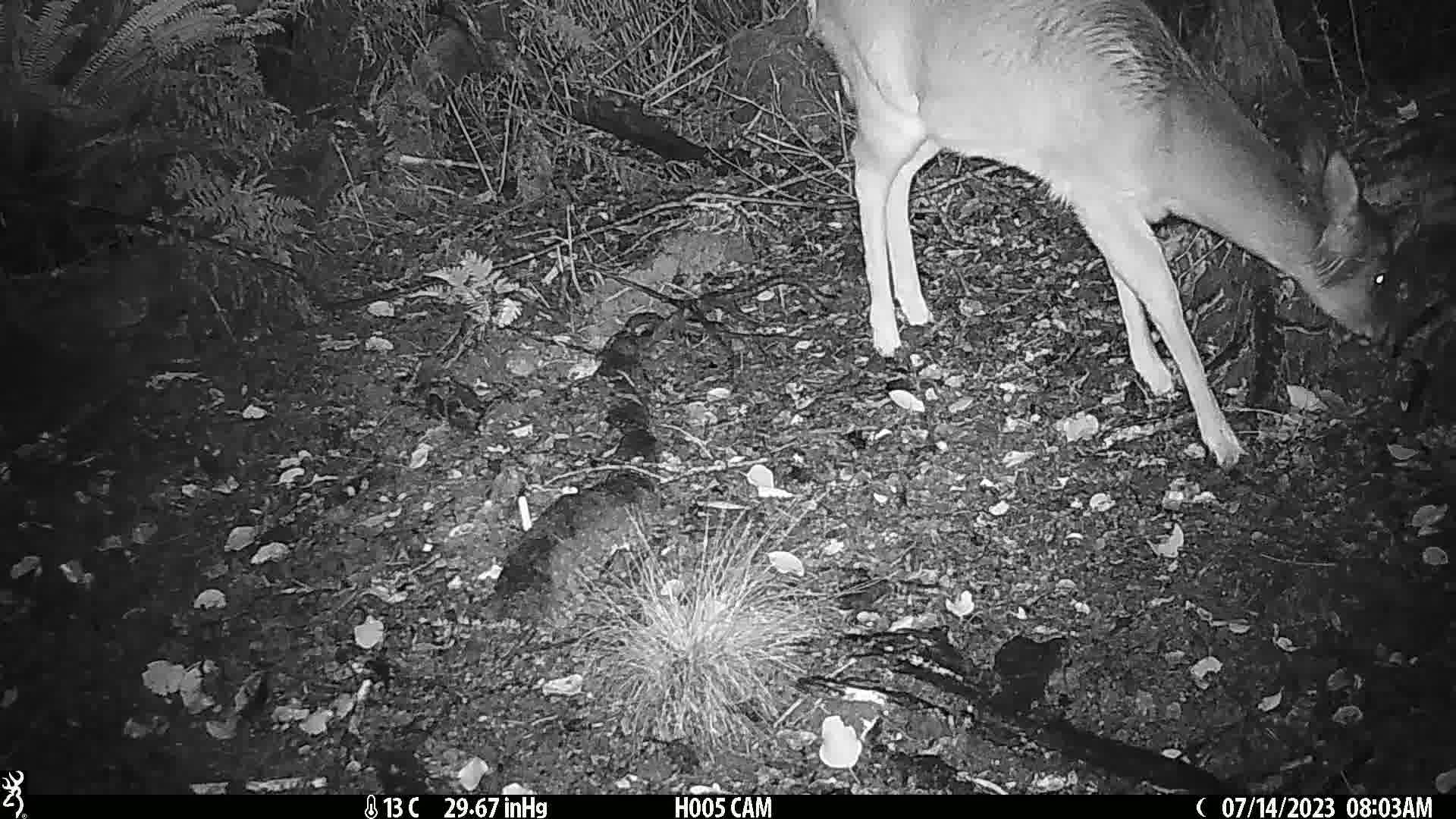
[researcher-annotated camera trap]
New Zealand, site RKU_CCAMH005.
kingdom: Animalia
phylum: Chordata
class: Mammalia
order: Artiodactyla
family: Cervidae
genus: Odocoileus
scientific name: Odocoileus virginianus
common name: white-tailed deer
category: white tailed deer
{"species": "white tailed deer (white-tailed deer) (Odocoileus virginianus)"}